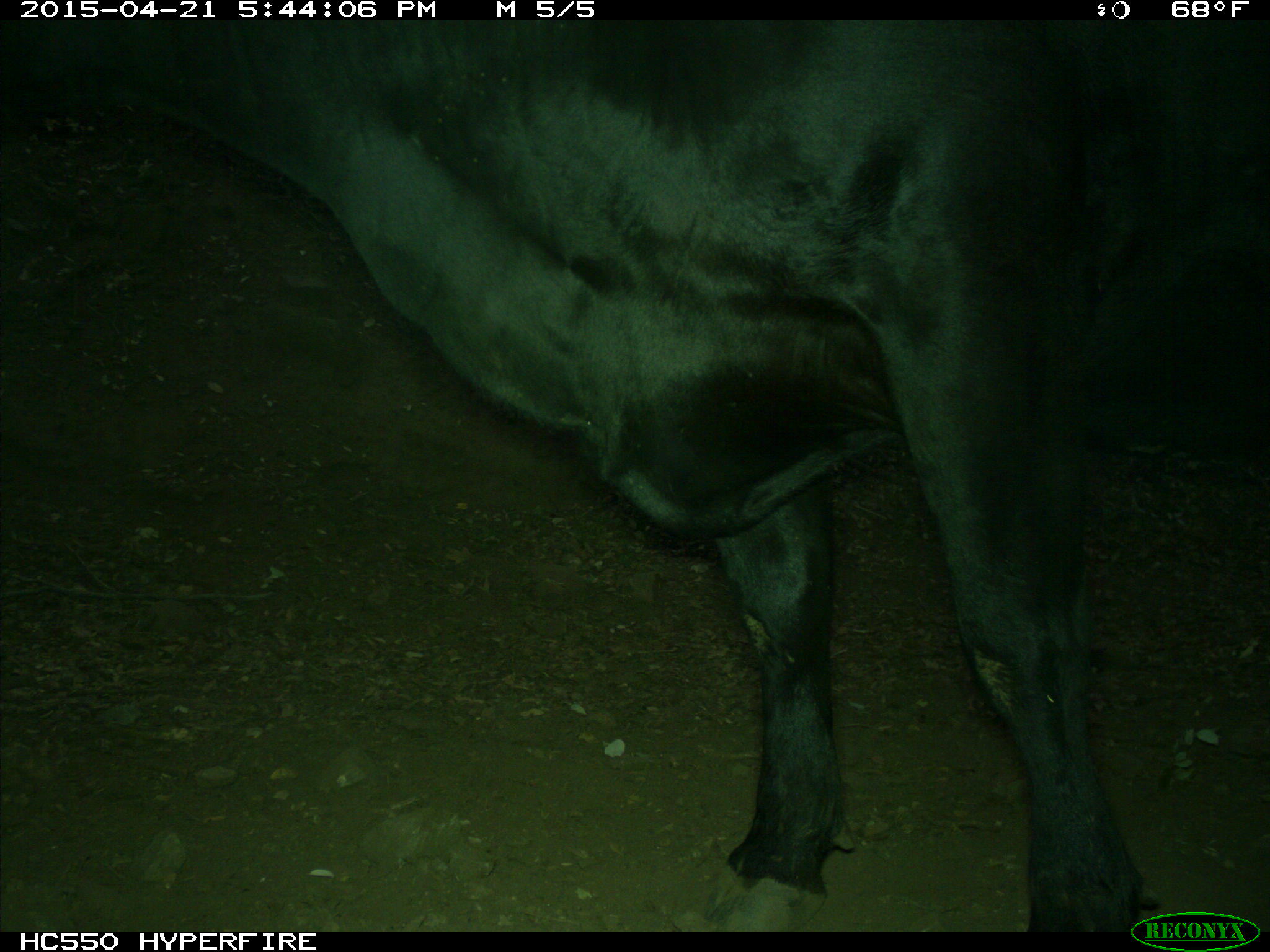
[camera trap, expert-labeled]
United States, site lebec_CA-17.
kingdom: Animalia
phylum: Chordata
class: Mammalia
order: Artiodactyla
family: Bovidae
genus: Bos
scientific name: Bos taurus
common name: domestic cow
Bos taurus (domestic cow).